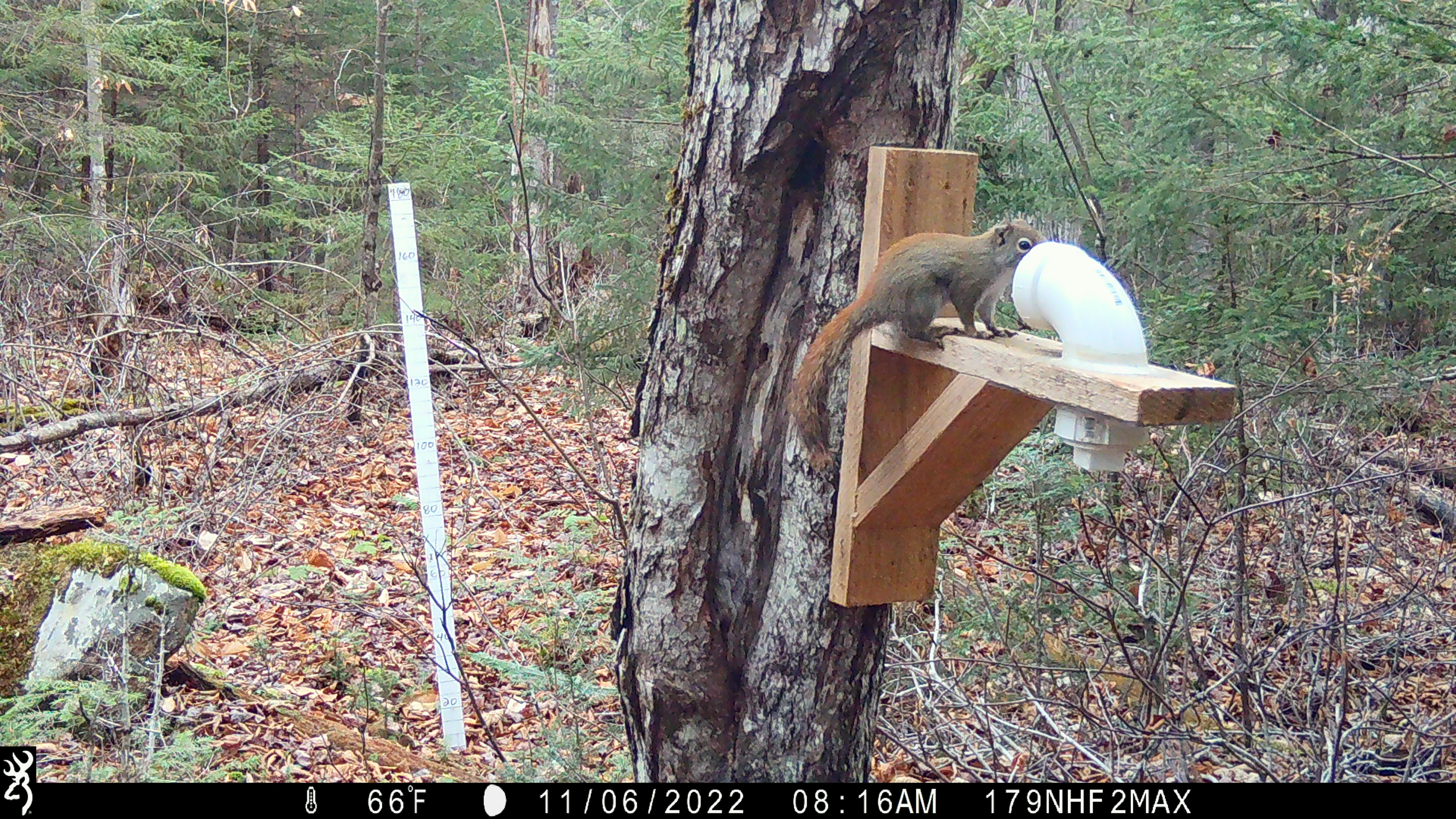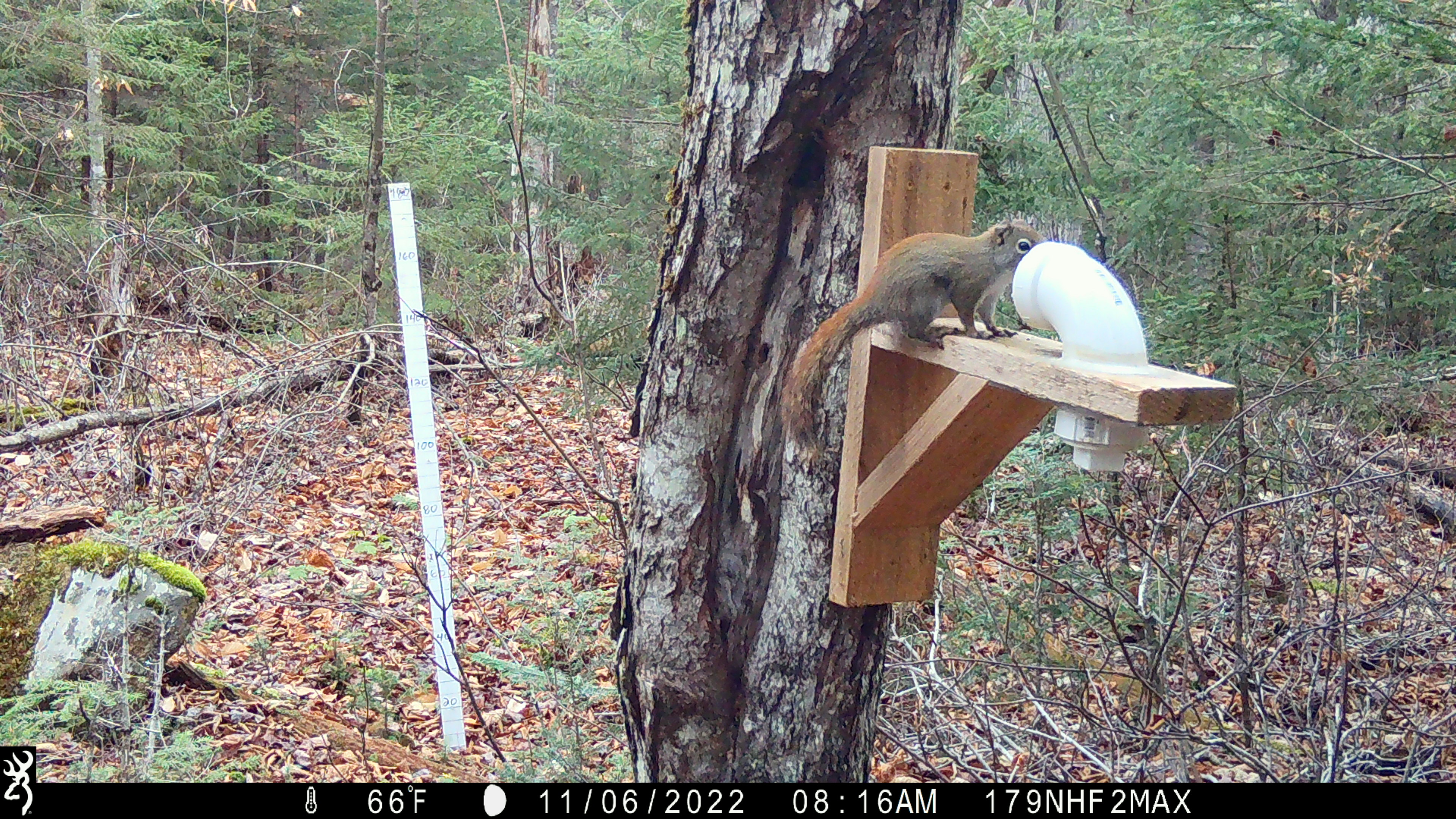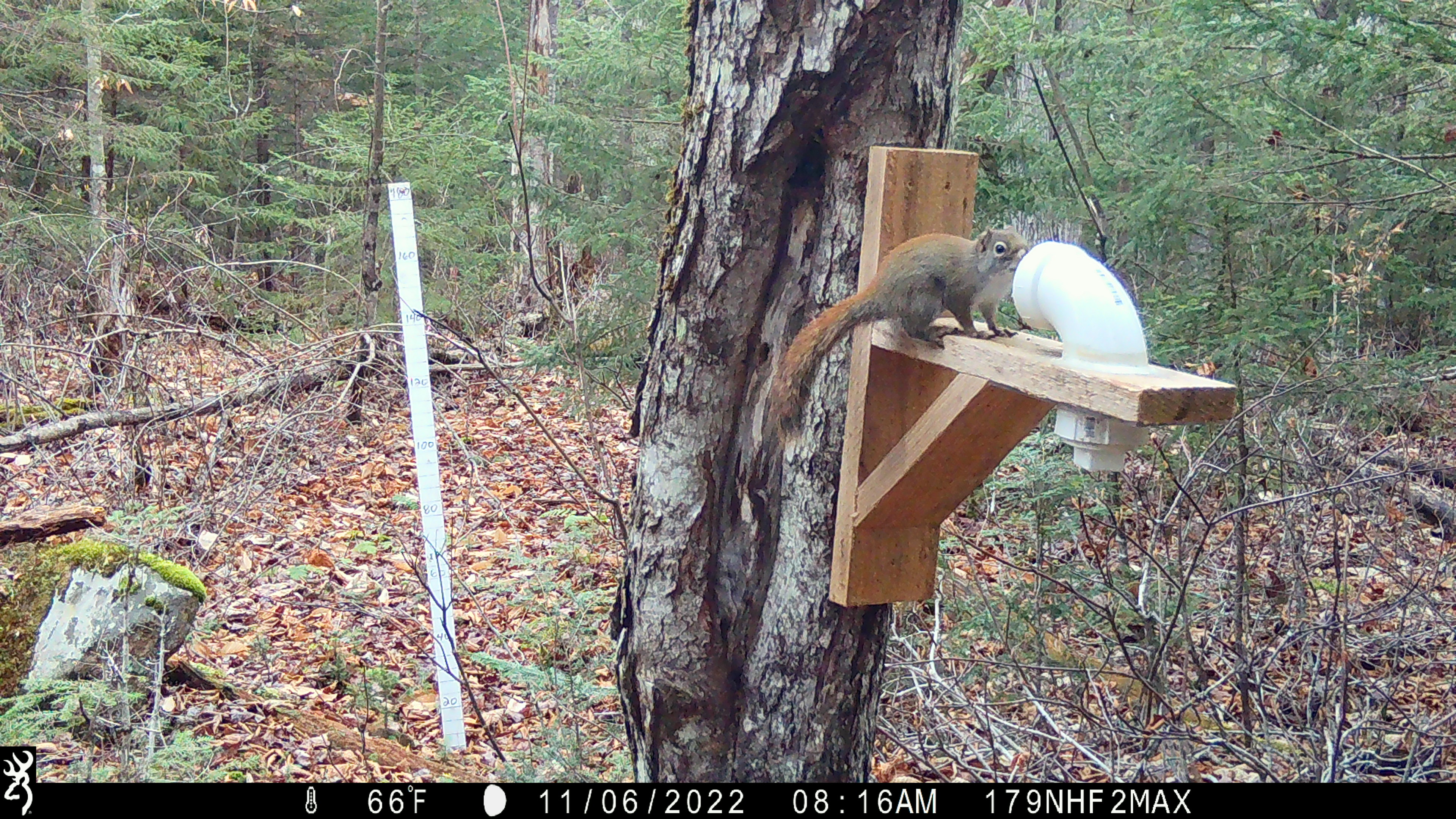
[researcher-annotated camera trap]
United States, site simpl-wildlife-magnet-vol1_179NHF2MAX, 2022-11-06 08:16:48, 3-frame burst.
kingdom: Animalia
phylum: Chordata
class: Mammalia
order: Rodentia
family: Sciuridae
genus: Tamiasciurus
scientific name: Tamiasciurus hudsonicus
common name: red squirrel